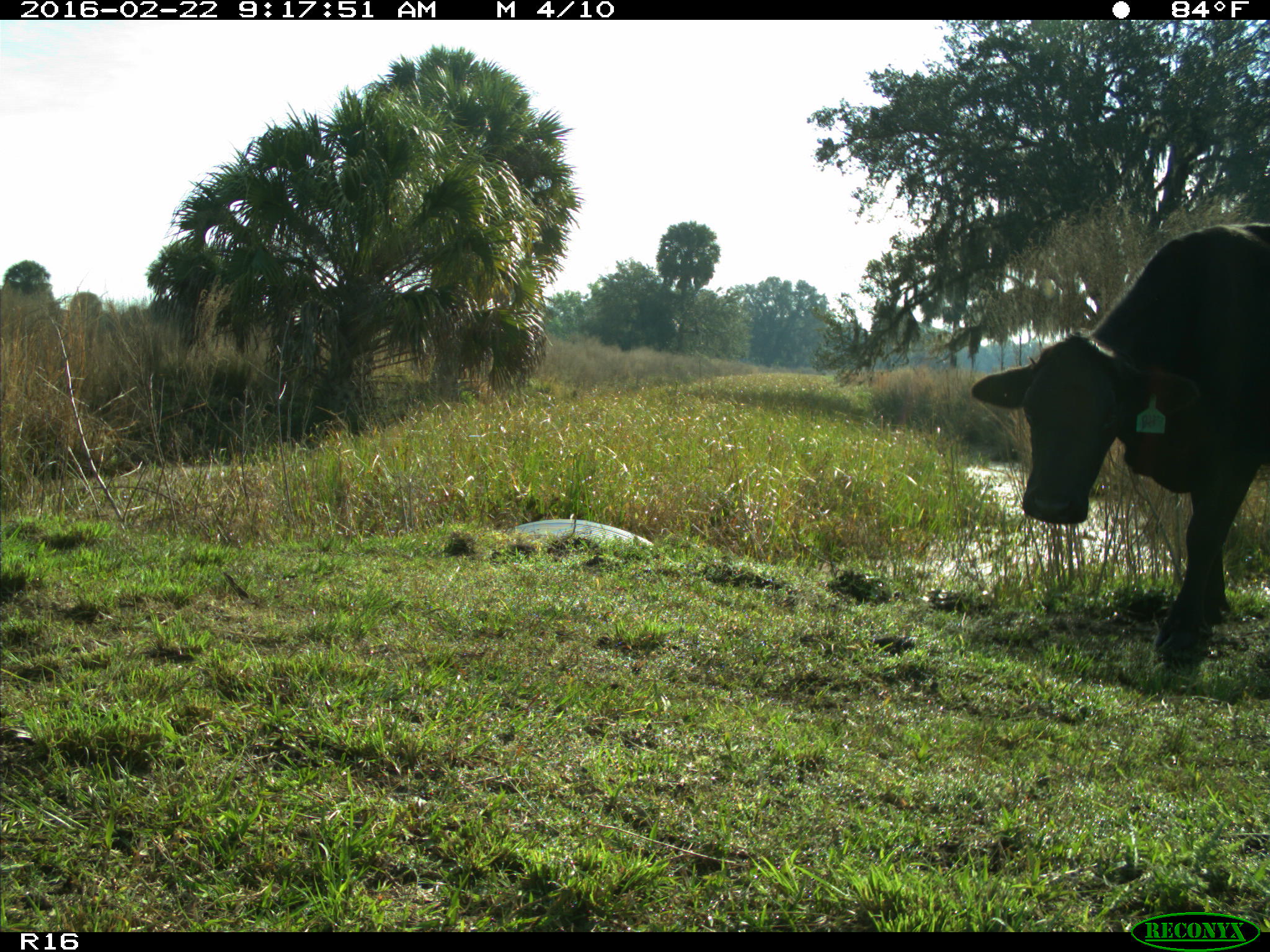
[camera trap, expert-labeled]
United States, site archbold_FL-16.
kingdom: Animalia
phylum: Chordata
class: Mammalia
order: Artiodactyla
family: Bovidae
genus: Bos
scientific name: Bos taurus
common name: domestic cow